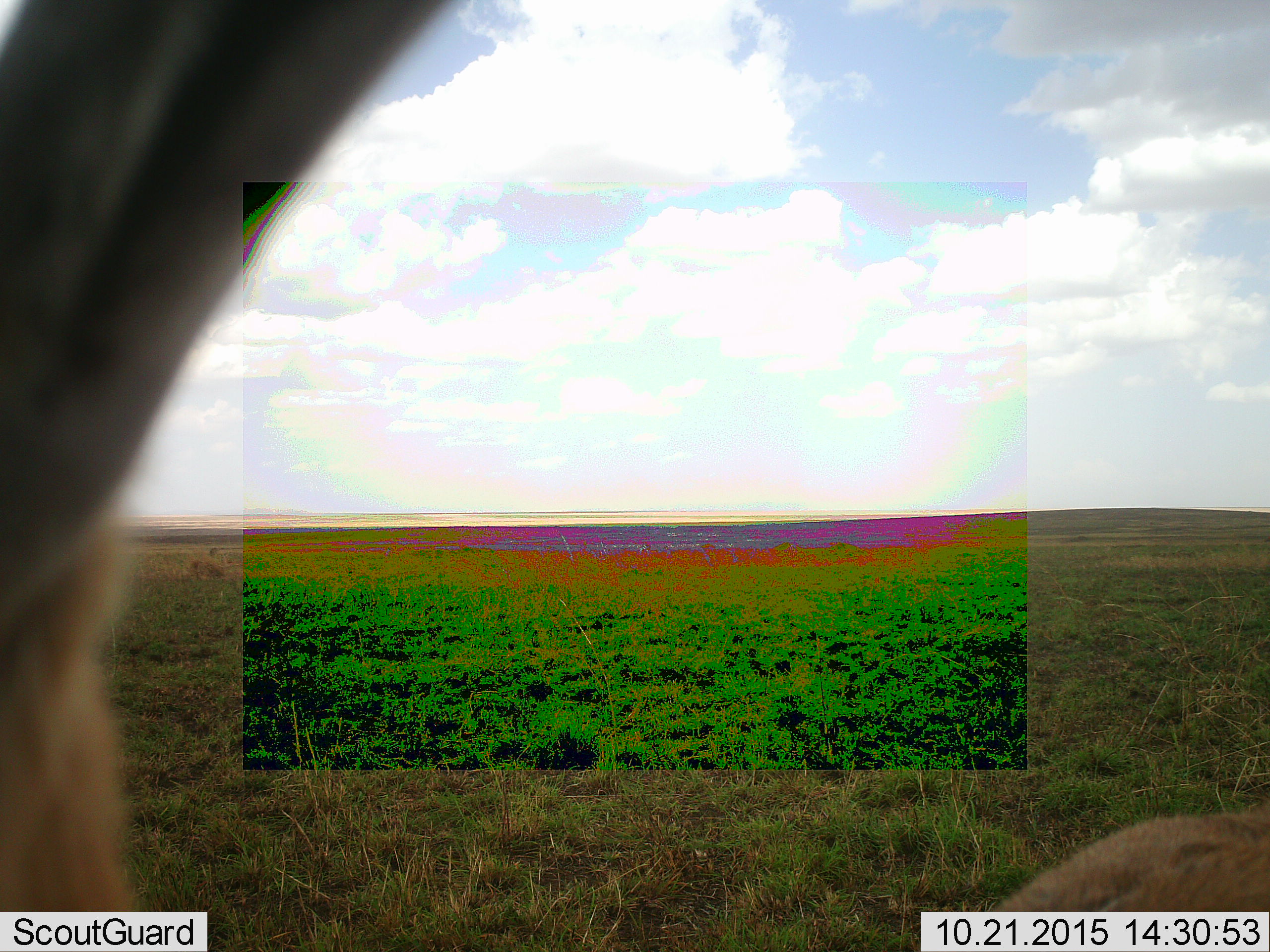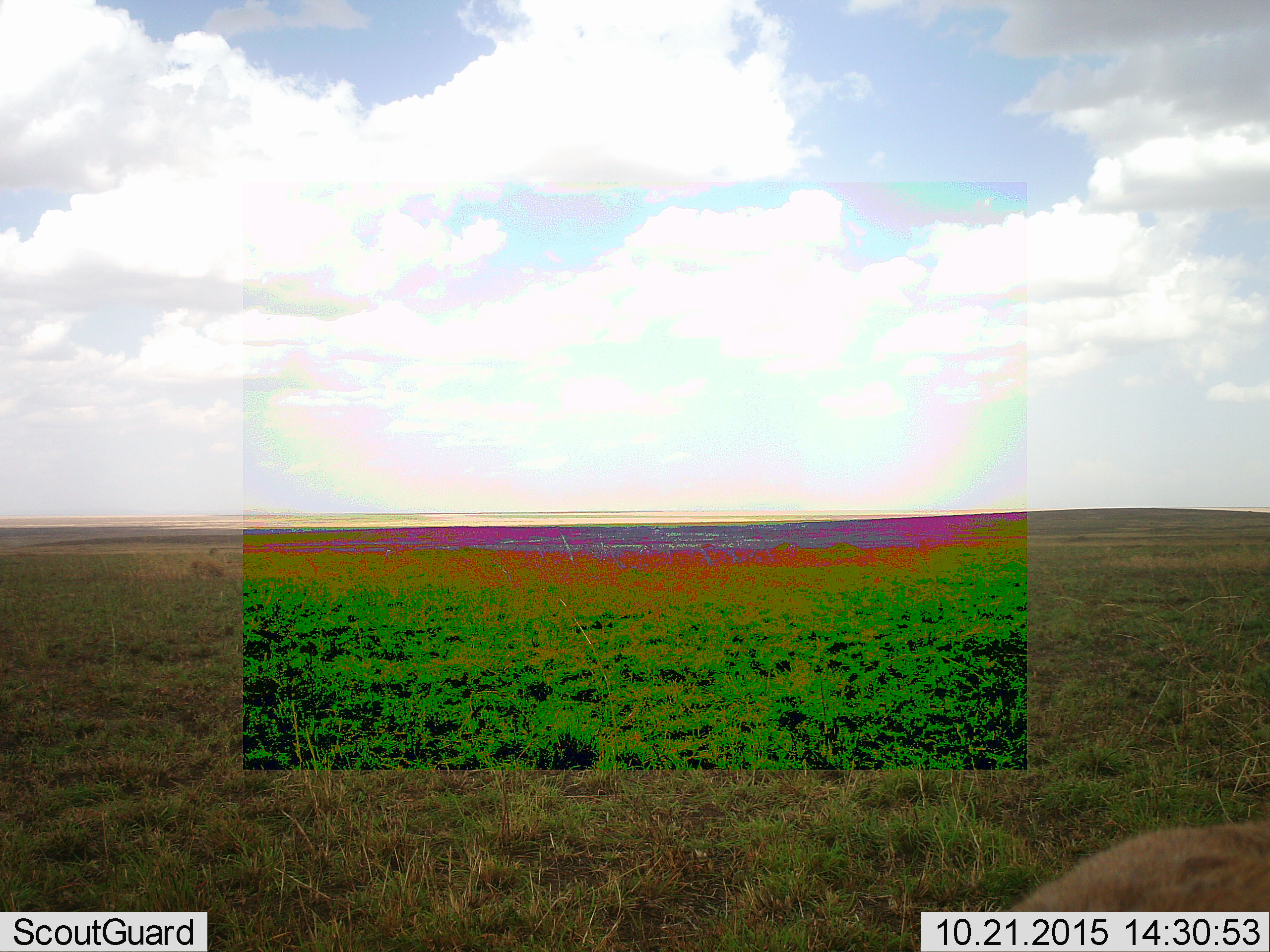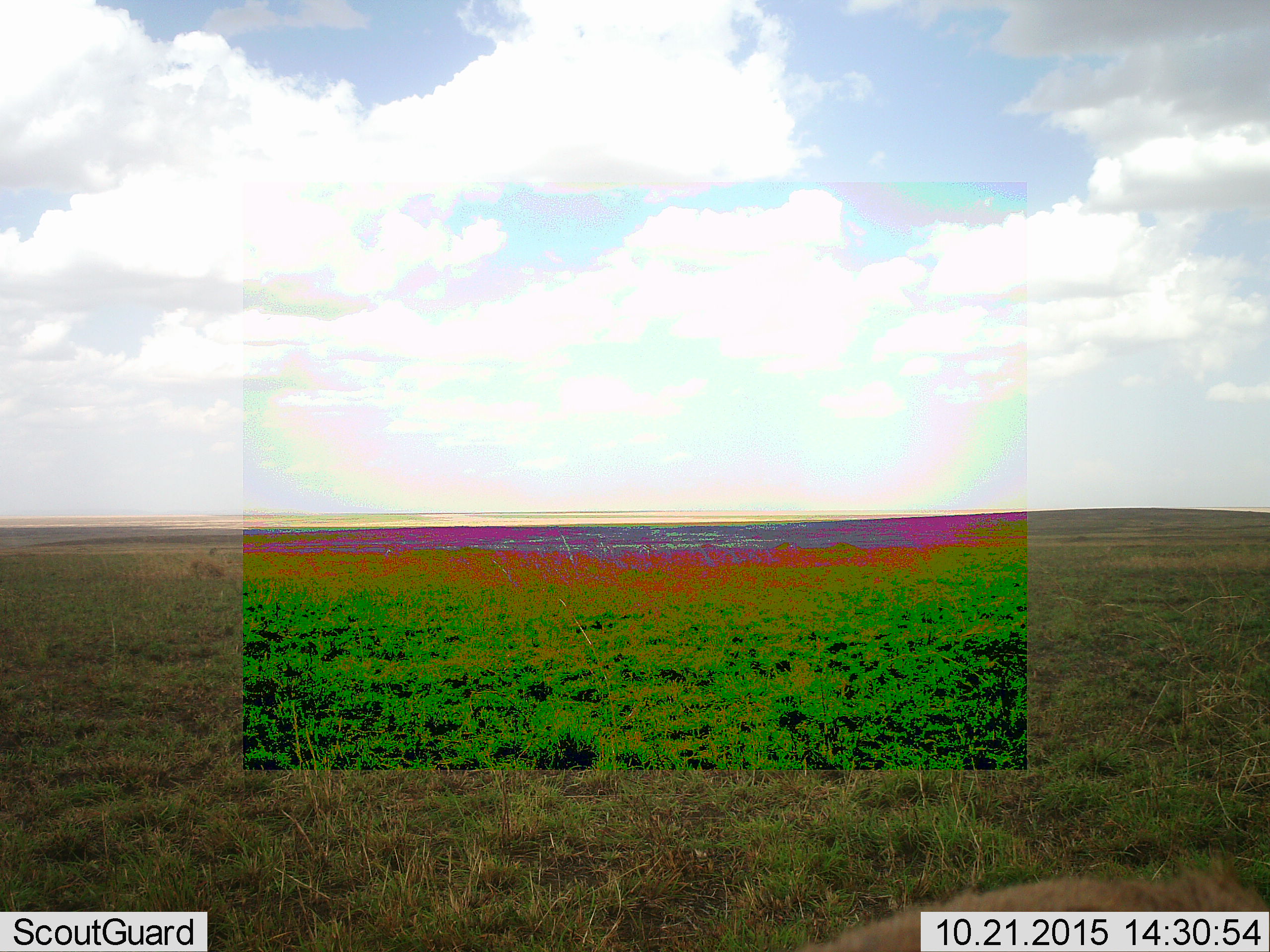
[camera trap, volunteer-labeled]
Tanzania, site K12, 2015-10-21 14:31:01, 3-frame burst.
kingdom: Animalia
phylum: Chordata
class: Mammalia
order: Artiodactyla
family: Bovidae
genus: Eudorcas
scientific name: Eudorcas thomsonii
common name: thomson's gazelle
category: gazellethomsons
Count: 2.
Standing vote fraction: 75%.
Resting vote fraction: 0%.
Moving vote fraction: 25%.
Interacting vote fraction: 0%.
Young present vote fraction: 0%.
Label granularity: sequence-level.